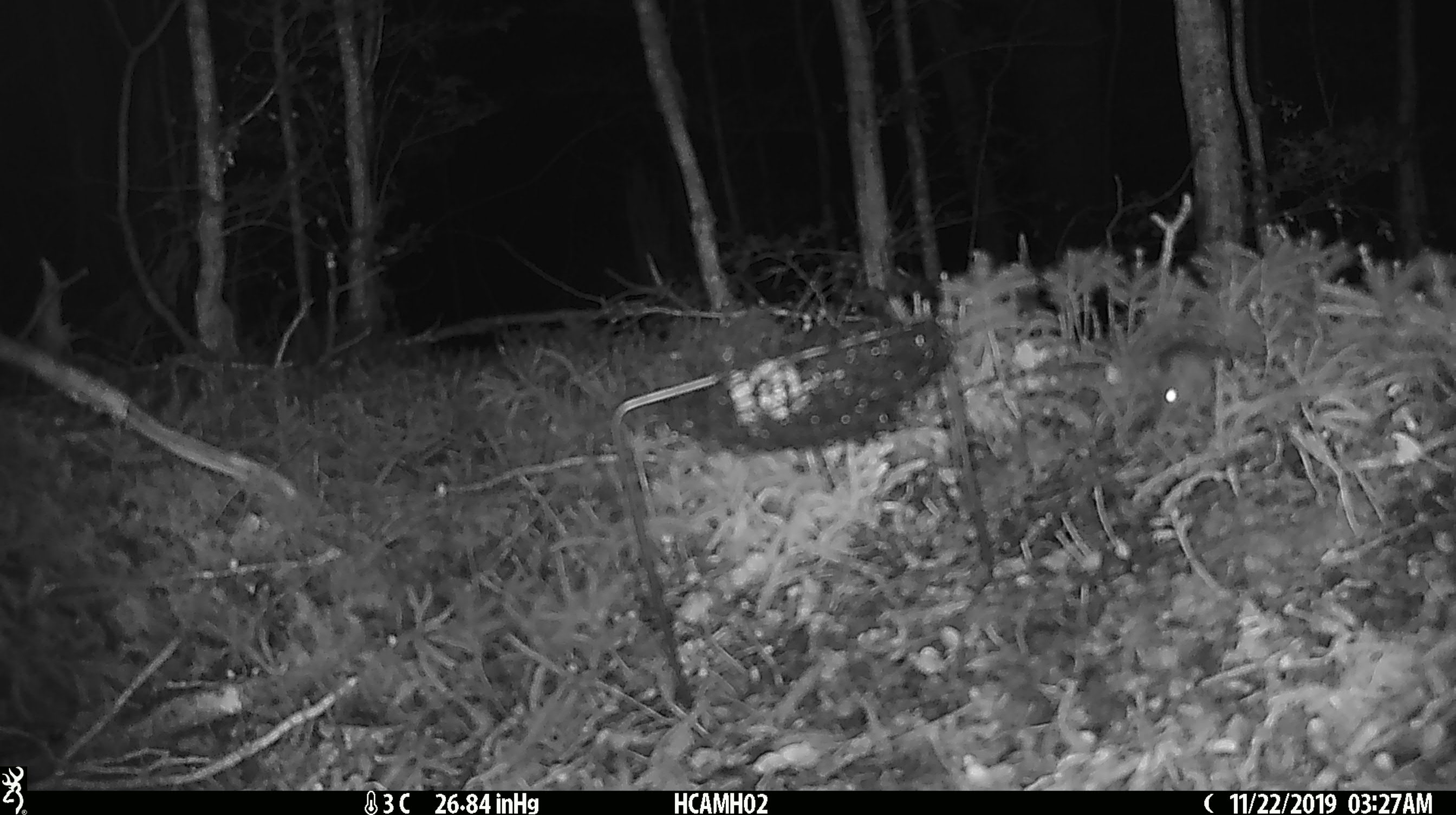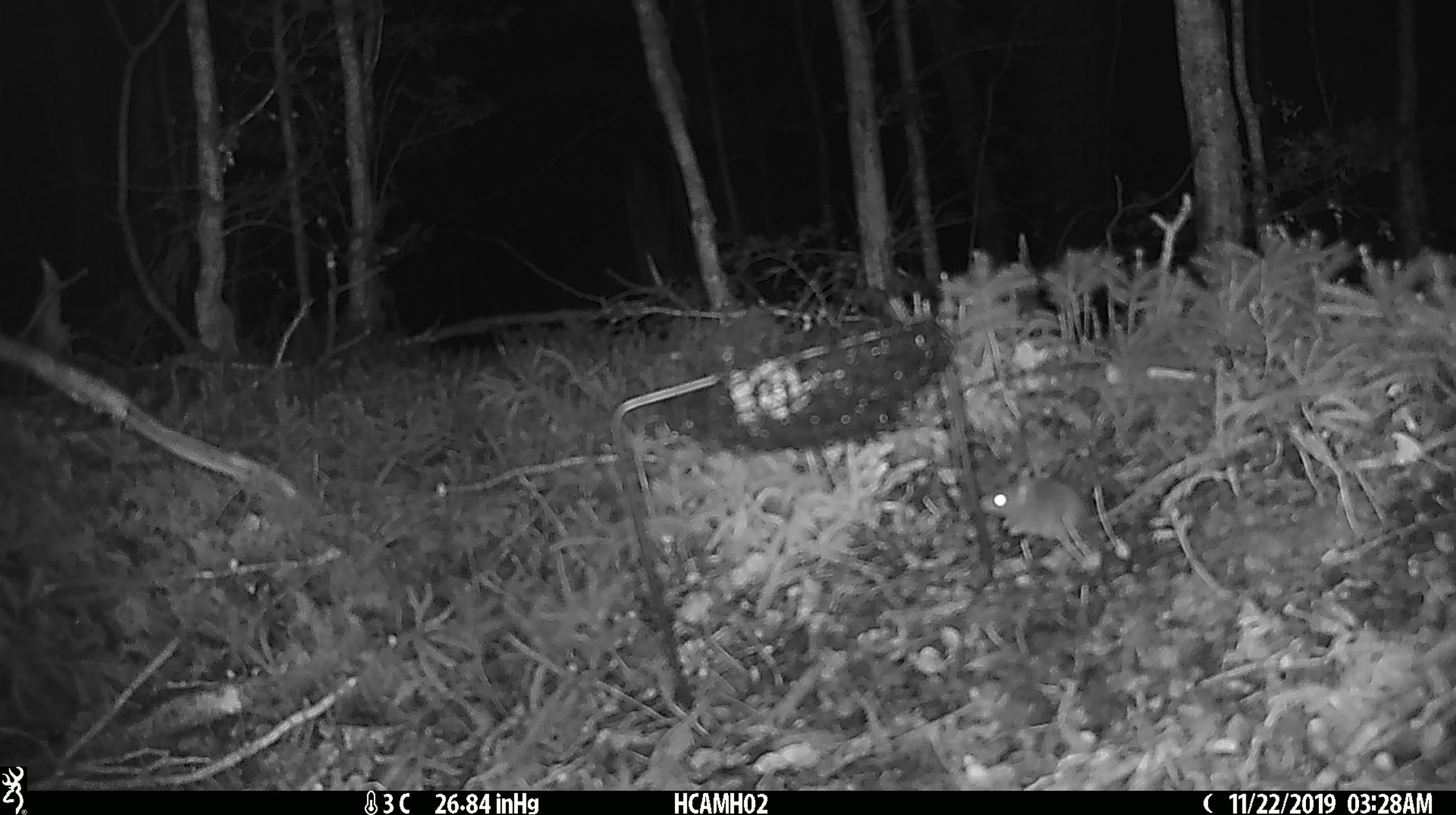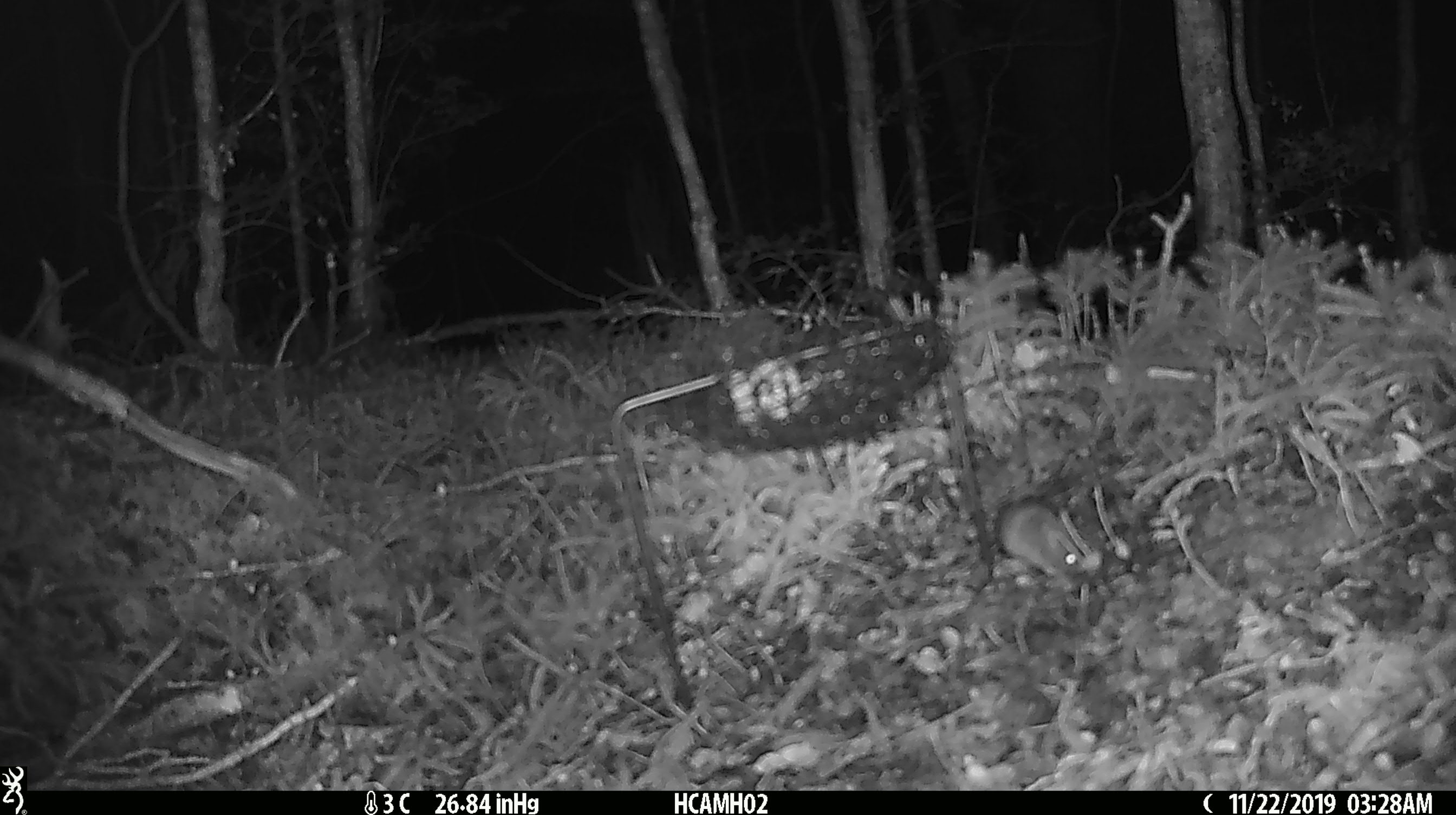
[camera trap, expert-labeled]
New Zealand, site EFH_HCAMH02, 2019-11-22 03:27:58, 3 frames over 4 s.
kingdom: Animalia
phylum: Chordata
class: Mammalia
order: Rodentia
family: Muridae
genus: Mus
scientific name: Mus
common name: mouse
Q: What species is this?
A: Mouse (Mus).